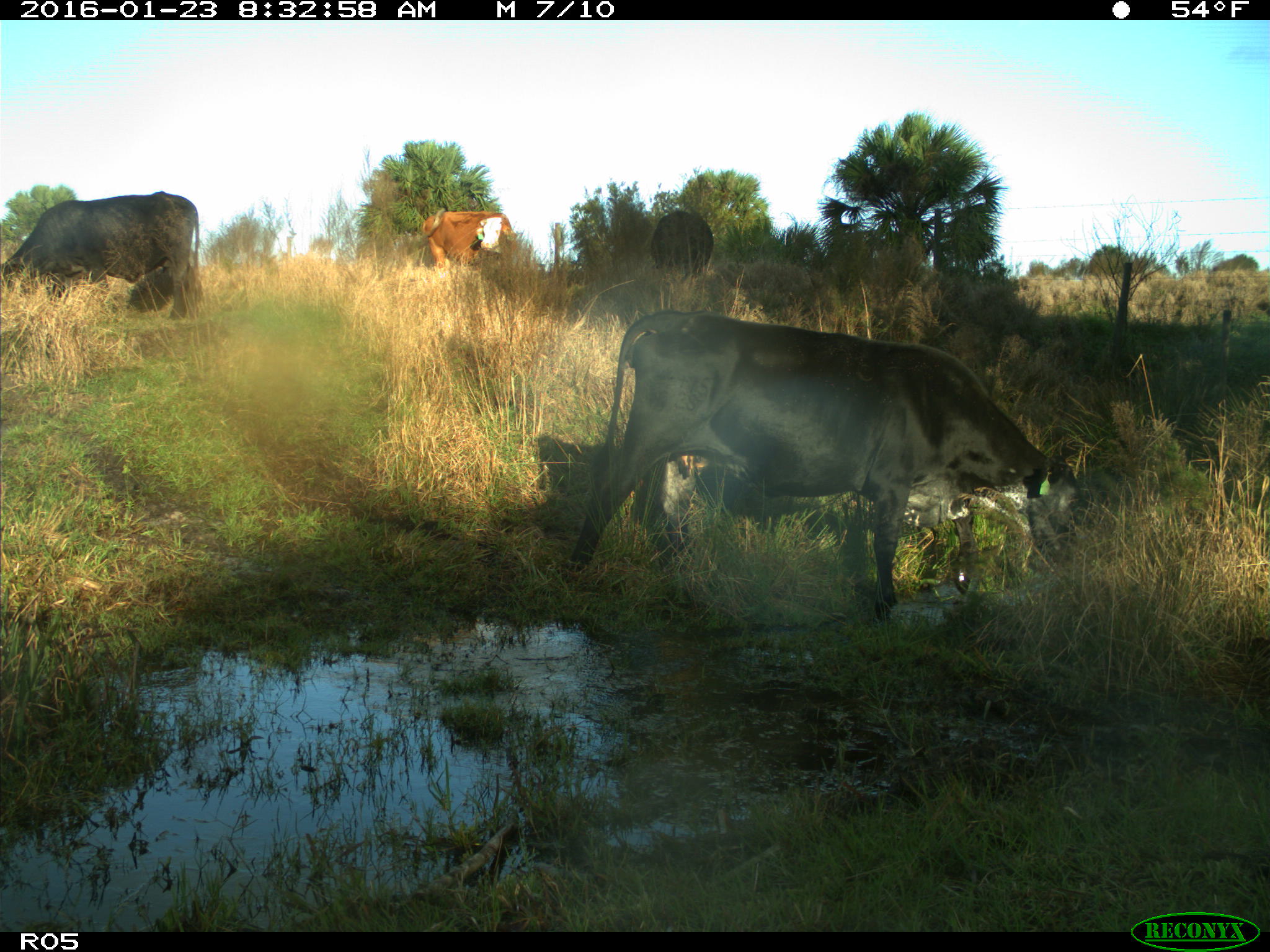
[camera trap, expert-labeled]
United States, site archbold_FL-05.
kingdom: Animalia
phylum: Chordata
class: Mammalia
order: Artiodactyla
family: Bovidae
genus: Bos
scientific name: Bos taurus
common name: domestic cow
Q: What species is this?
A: Bos taurus (domestic cow).